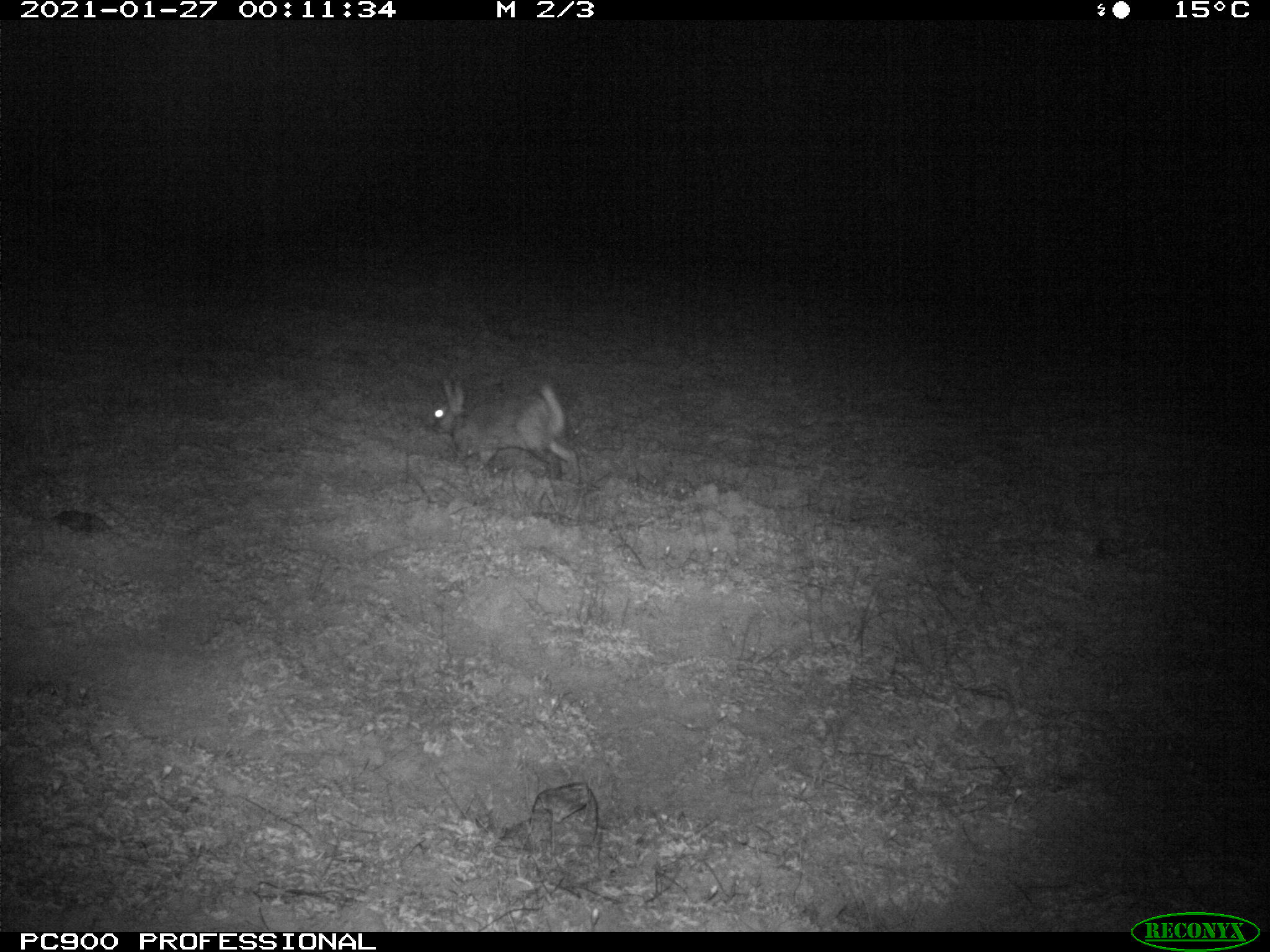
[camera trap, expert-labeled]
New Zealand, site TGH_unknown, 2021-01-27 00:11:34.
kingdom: Animalia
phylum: Chordata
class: Mammalia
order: Lagomorpha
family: Leporidae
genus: Oryctolagus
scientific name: Oryctolagus cuniculus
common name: european rabbit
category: rabbit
Rabbit (european rabbit) (Oryctolagus cuniculus).